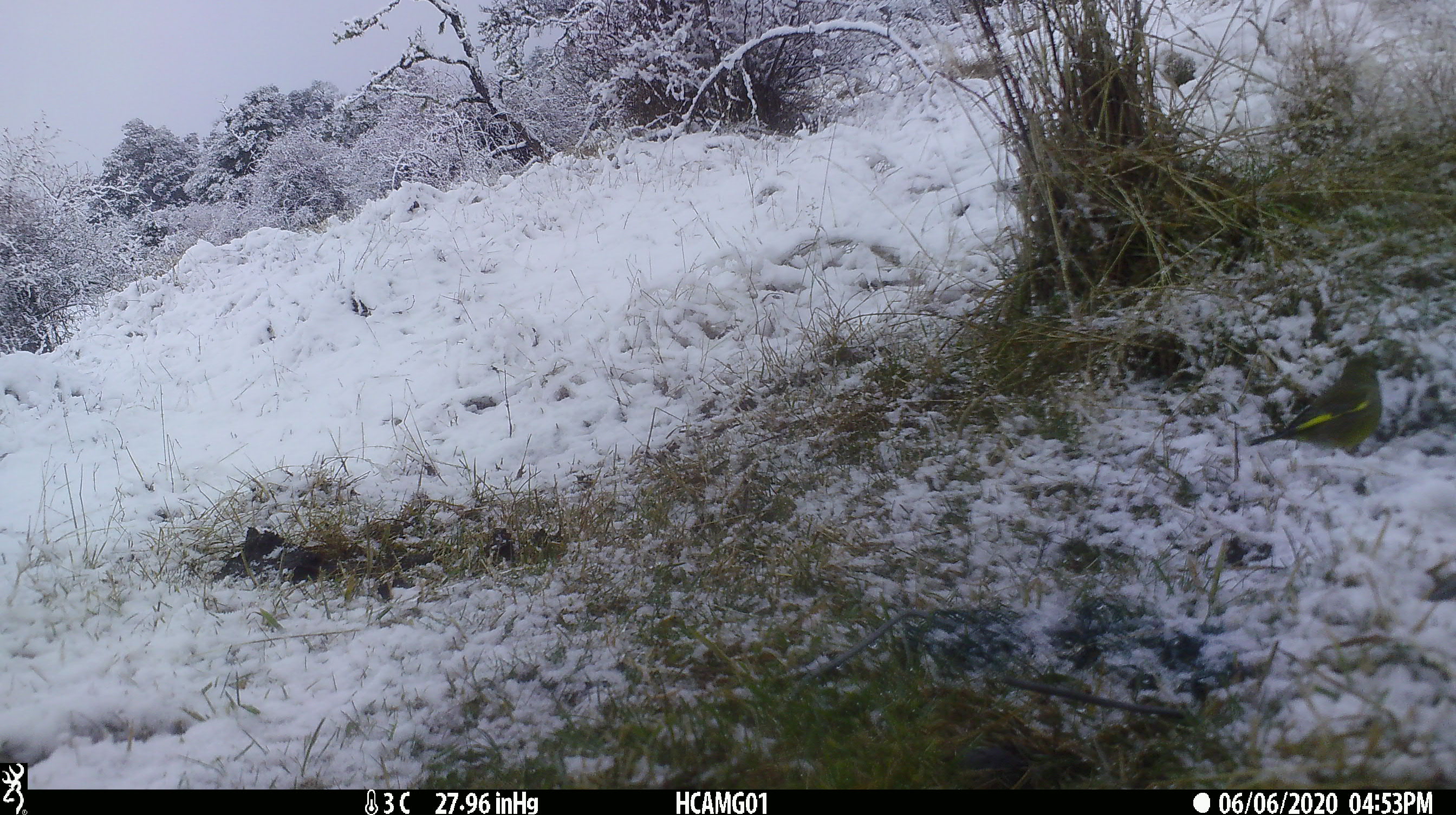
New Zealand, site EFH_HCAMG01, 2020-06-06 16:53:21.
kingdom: Animalia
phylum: Chordata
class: Aves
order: Passeriformes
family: Fringillidae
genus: Chloris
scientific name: Chloris chloris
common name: greenfinch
Greenfinch (Chloris chloris).